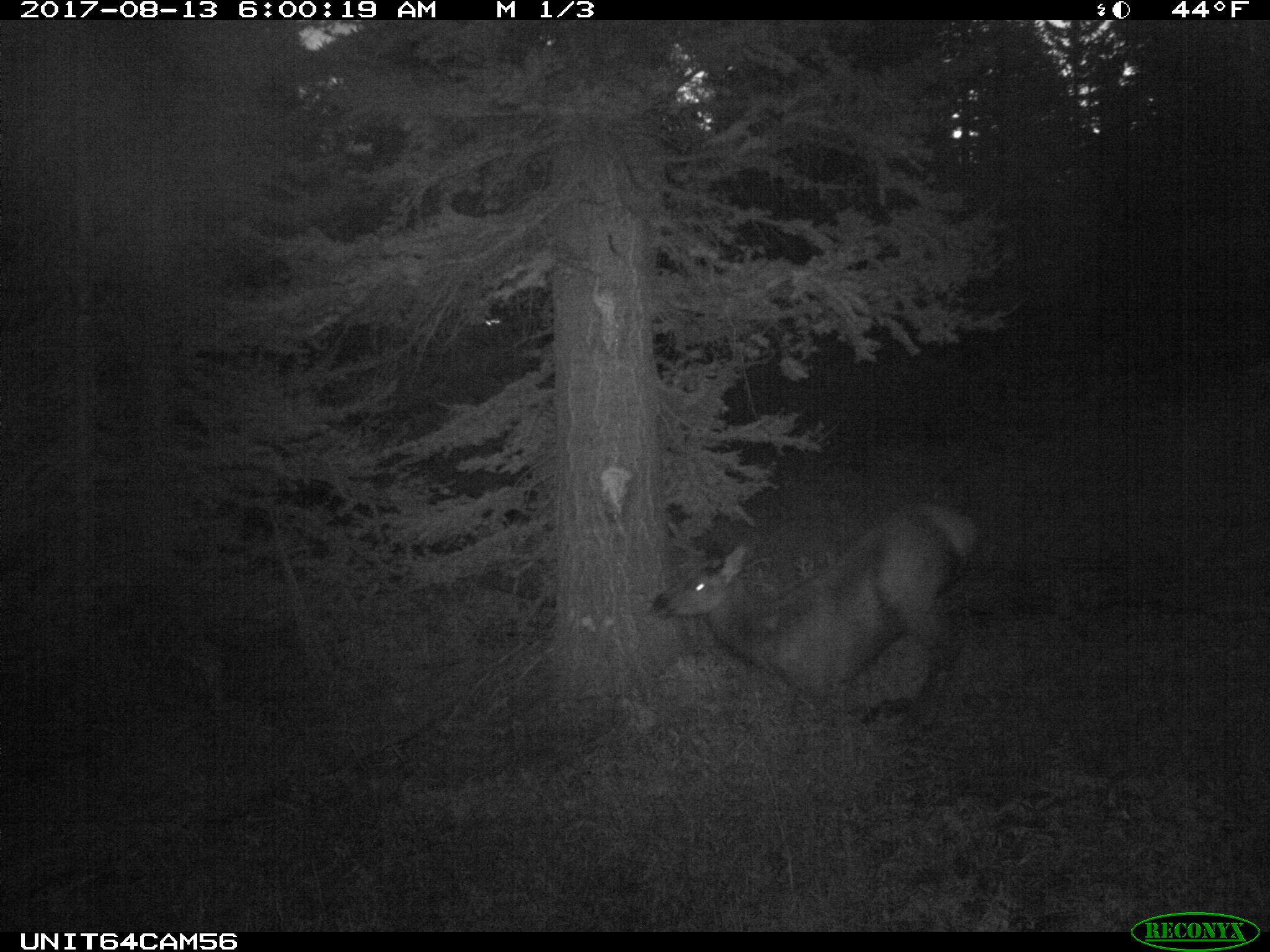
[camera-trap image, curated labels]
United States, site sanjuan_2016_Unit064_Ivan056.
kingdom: Animalia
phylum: Chordata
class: Mammalia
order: Artiodactyla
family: Cervidae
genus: Cervus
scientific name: Cervus elaphus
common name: red deer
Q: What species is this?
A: Cervus elaphus (red deer).